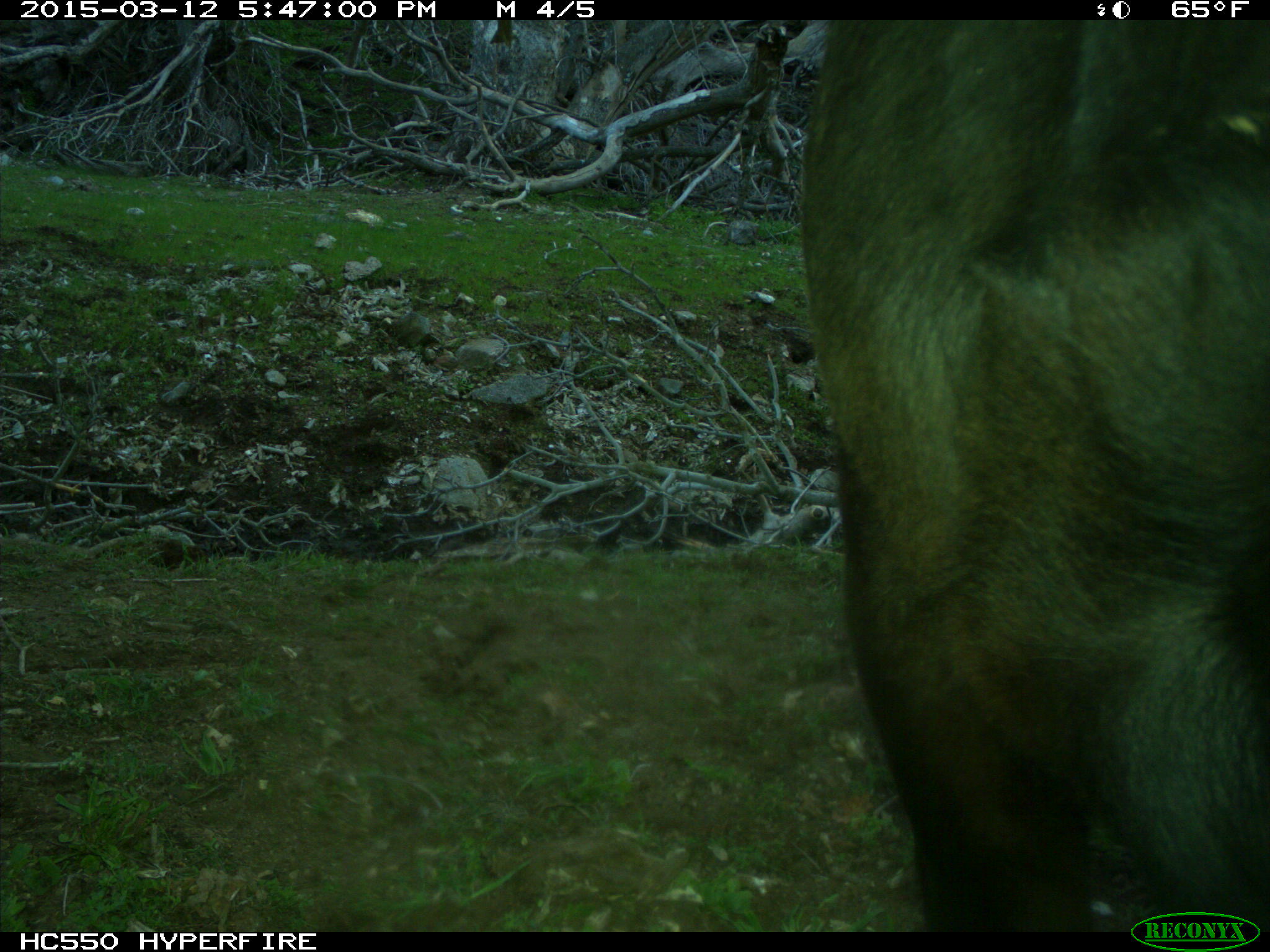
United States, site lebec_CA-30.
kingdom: Animalia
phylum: Chordata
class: Mammalia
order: Artiodactyla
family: Bovidae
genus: Bos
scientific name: Bos taurus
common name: domestic cow